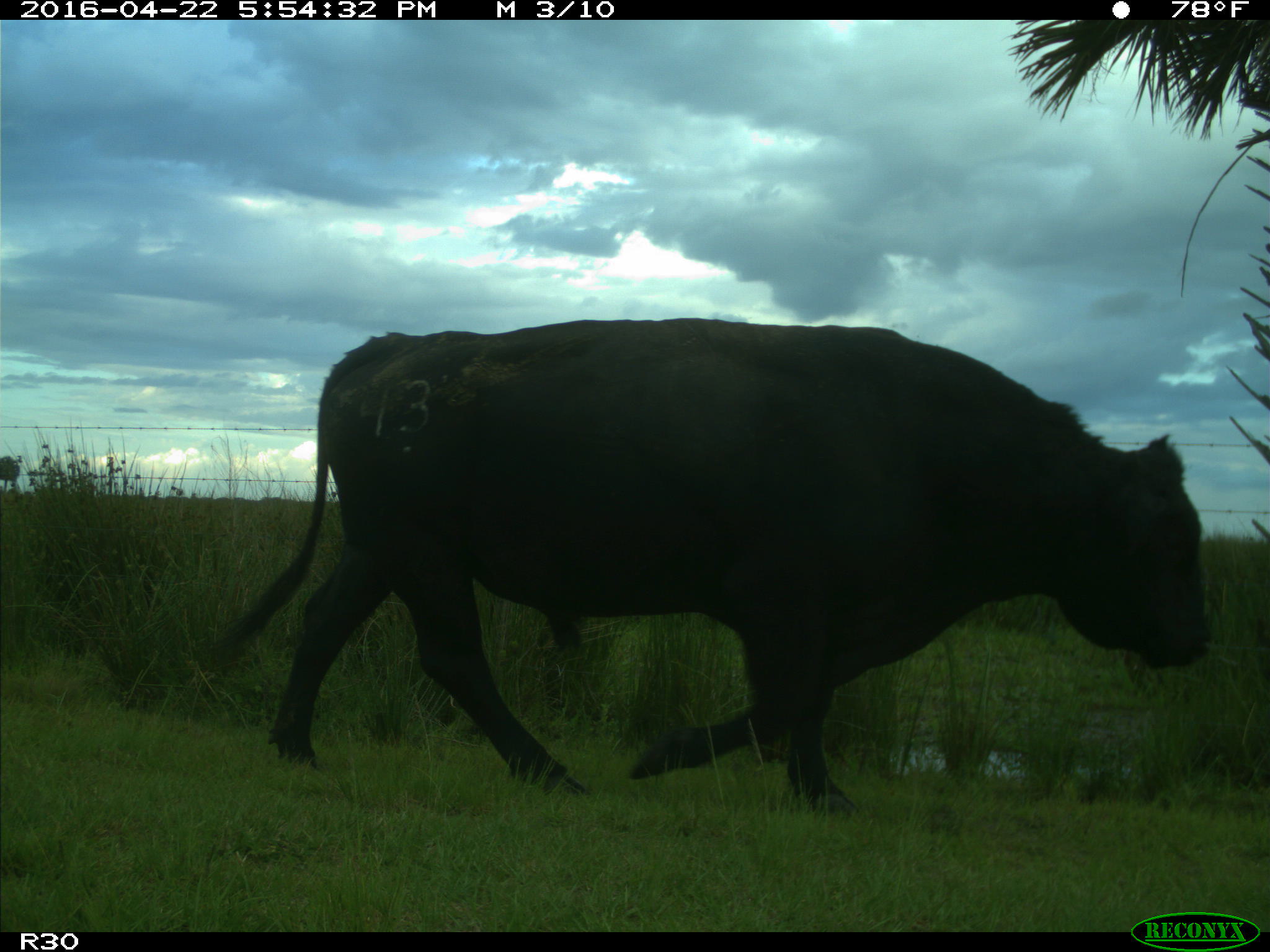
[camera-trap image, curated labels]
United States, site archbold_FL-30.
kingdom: Animalia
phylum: Chordata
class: Mammalia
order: Artiodactyla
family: Bovidae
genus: Bos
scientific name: Bos taurus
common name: domestic cow